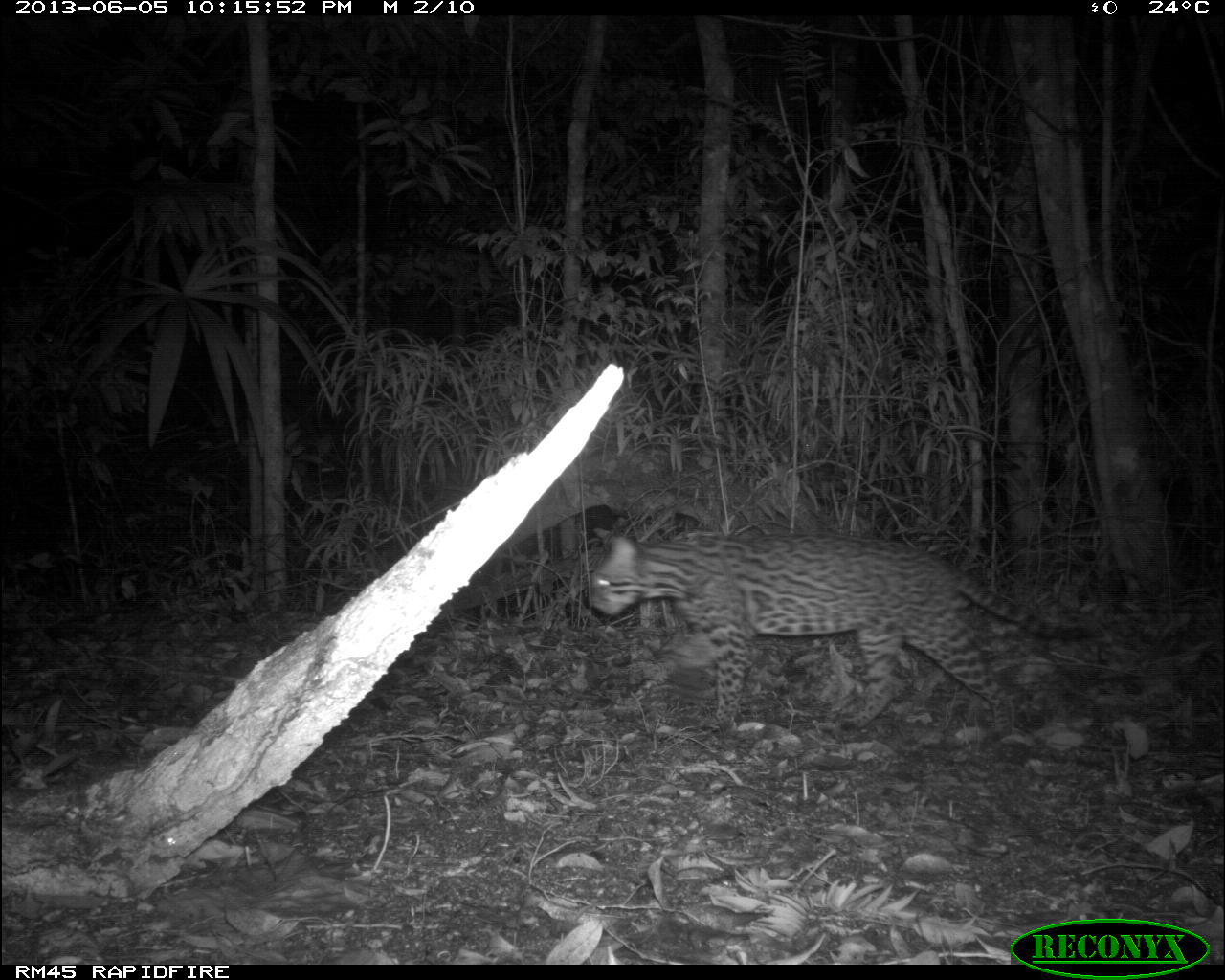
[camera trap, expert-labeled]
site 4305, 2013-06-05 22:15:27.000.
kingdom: Animalia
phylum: Chordata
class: Mammalia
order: Carnivora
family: Felidae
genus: Leopardus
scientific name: Leopardus pardalis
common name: ocelot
Leopardus pardalis (ocelot), count 1.